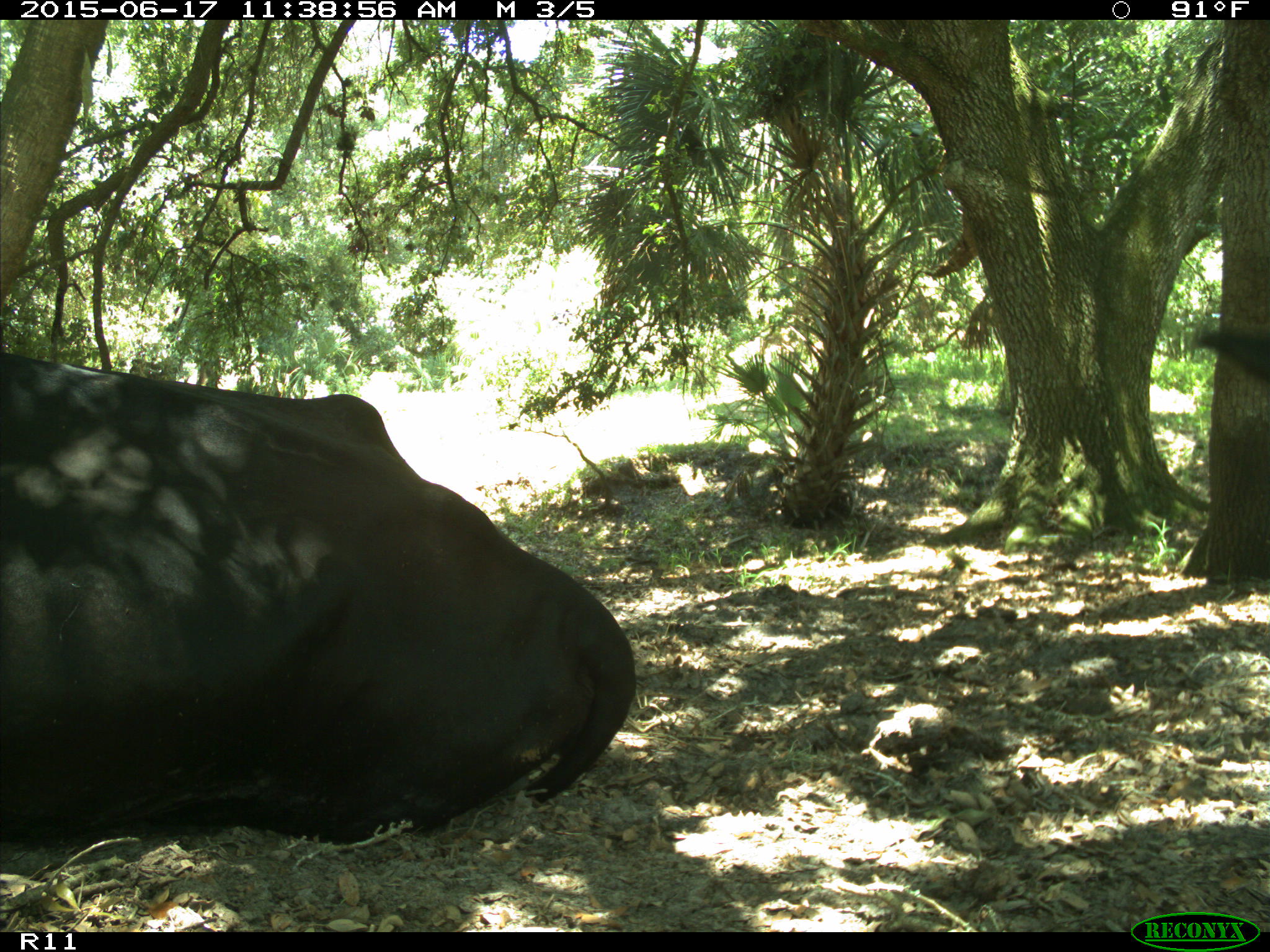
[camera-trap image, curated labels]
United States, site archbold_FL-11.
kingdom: Animalia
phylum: Chordata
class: Mammalia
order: Artiodactyla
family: Bovidae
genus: Bos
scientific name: Bos taurus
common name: domestic cow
Bos taurus (domestic cow).